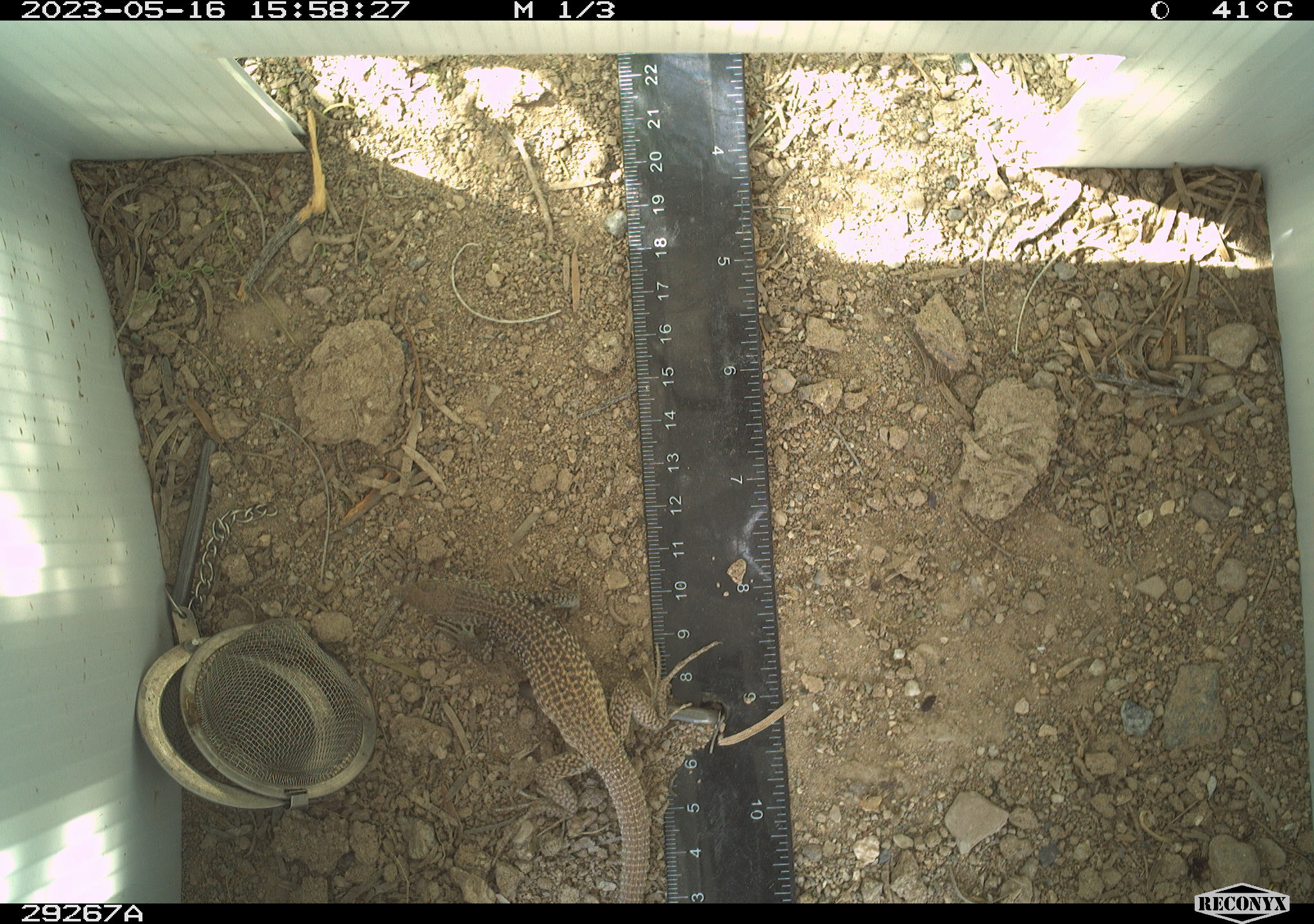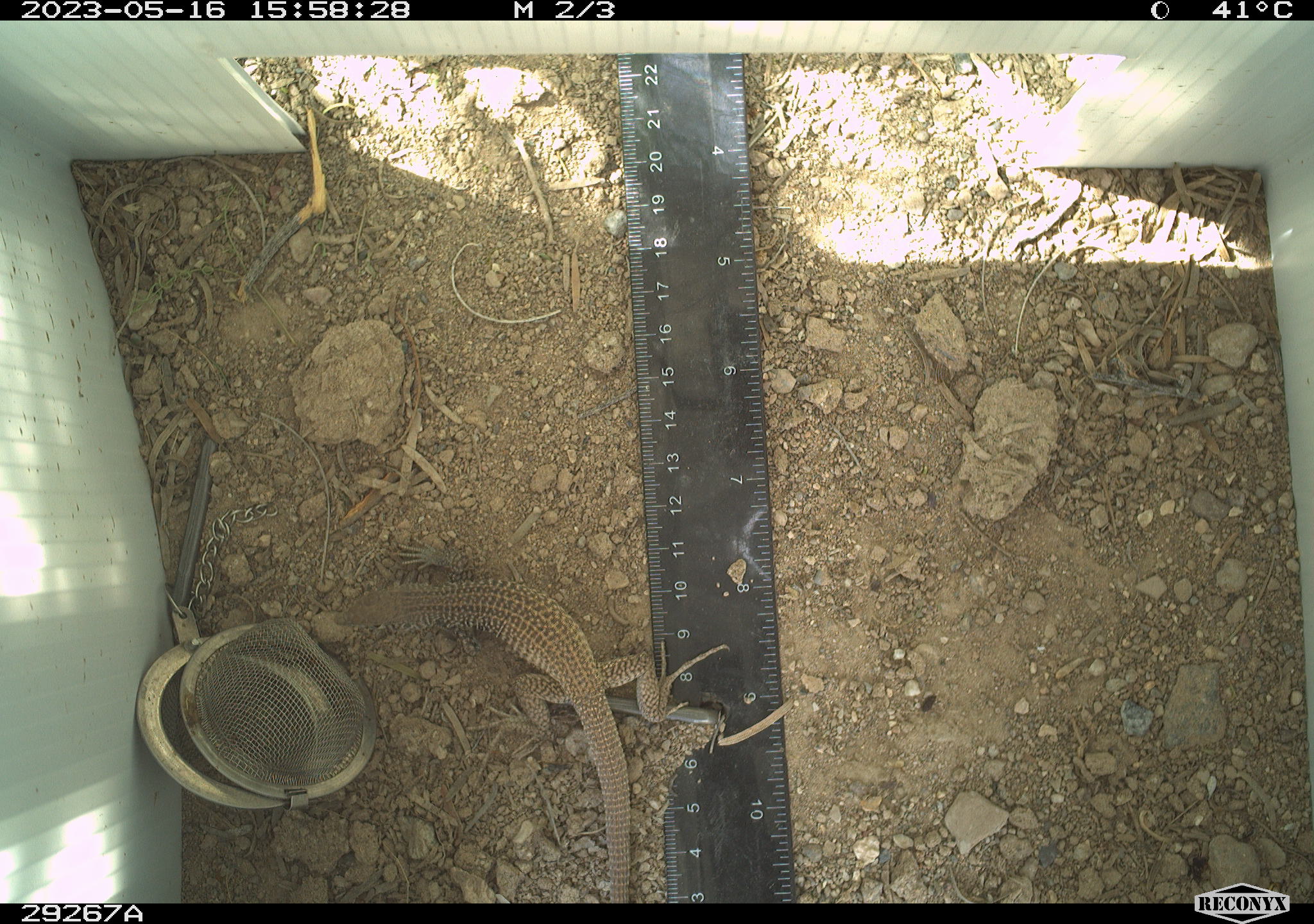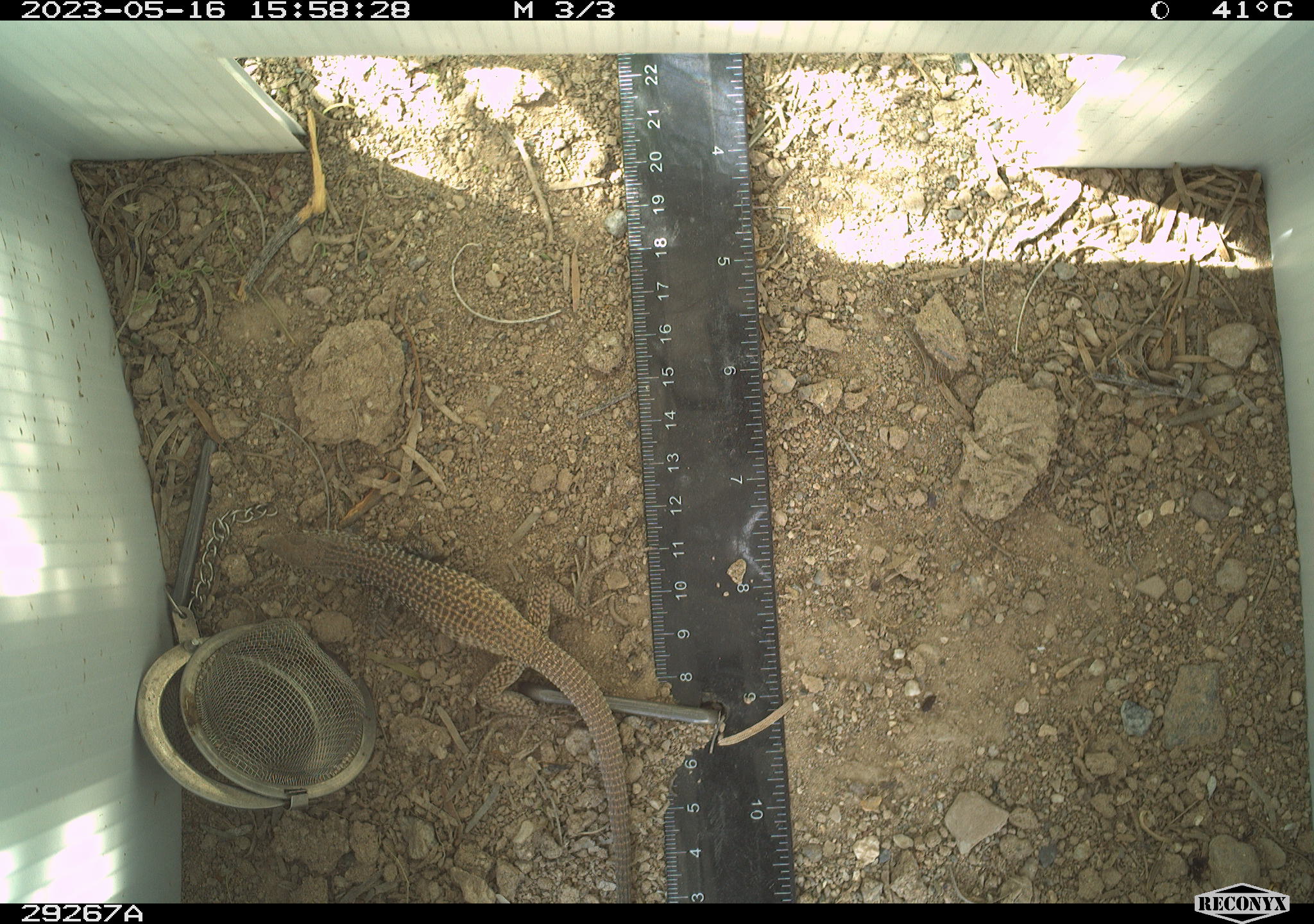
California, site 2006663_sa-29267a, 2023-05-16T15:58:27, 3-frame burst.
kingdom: Animalia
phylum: Chordata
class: Reptilia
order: Squamata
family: Teiidae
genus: Aspidoscelis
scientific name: Aspidoscelis tigris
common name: western whiptail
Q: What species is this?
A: Western whiptail (Aspidoscelis tigris).